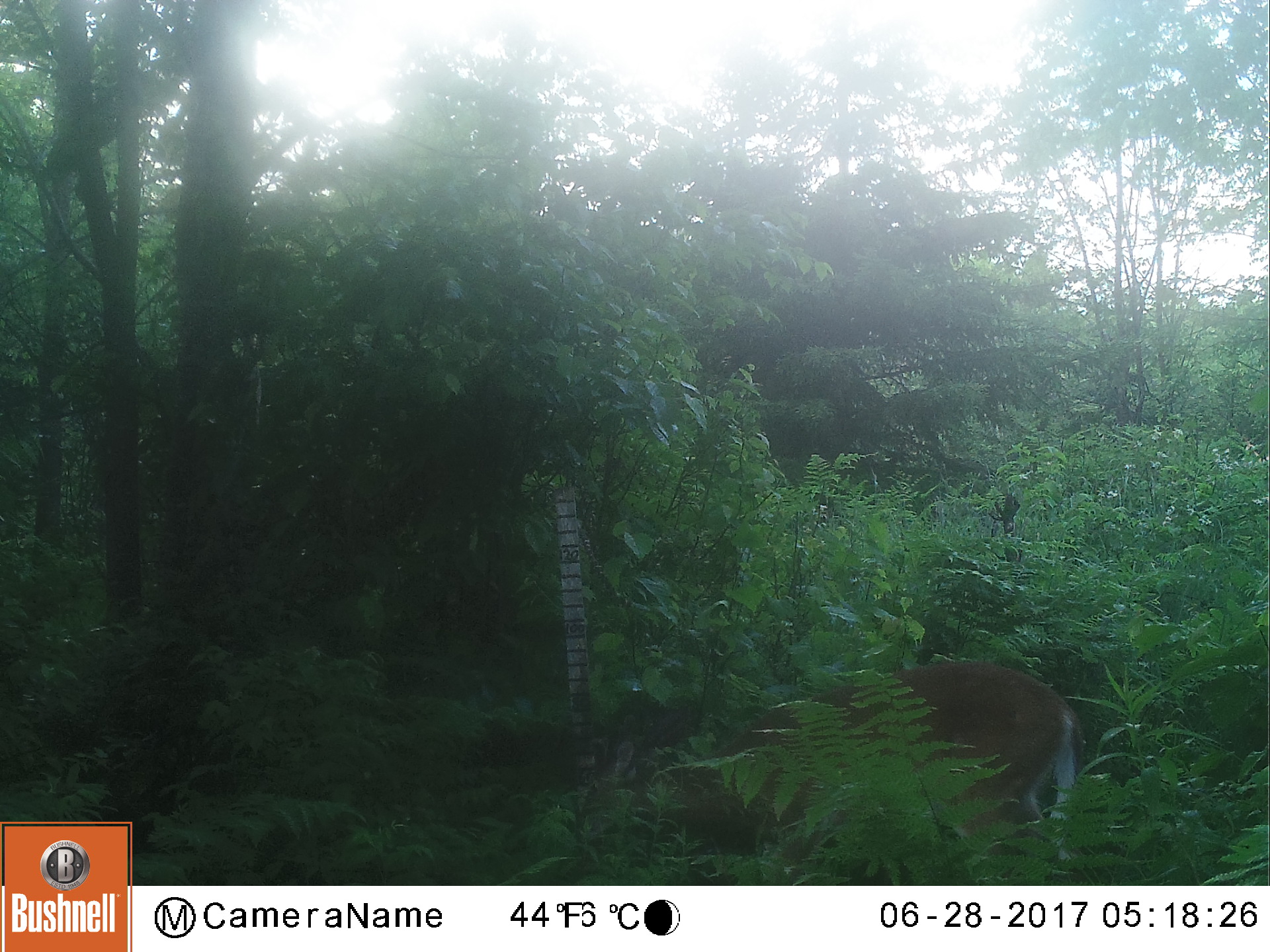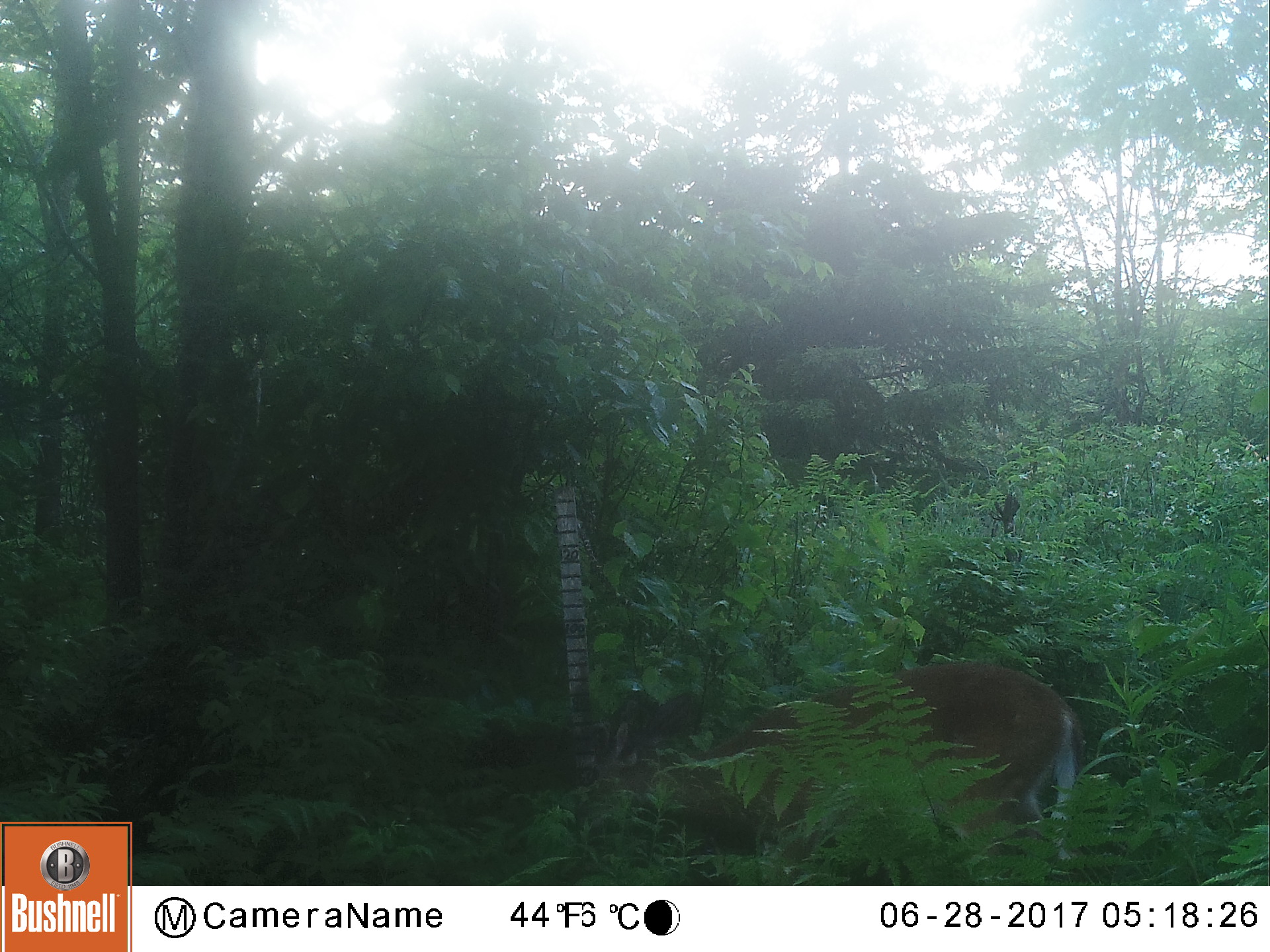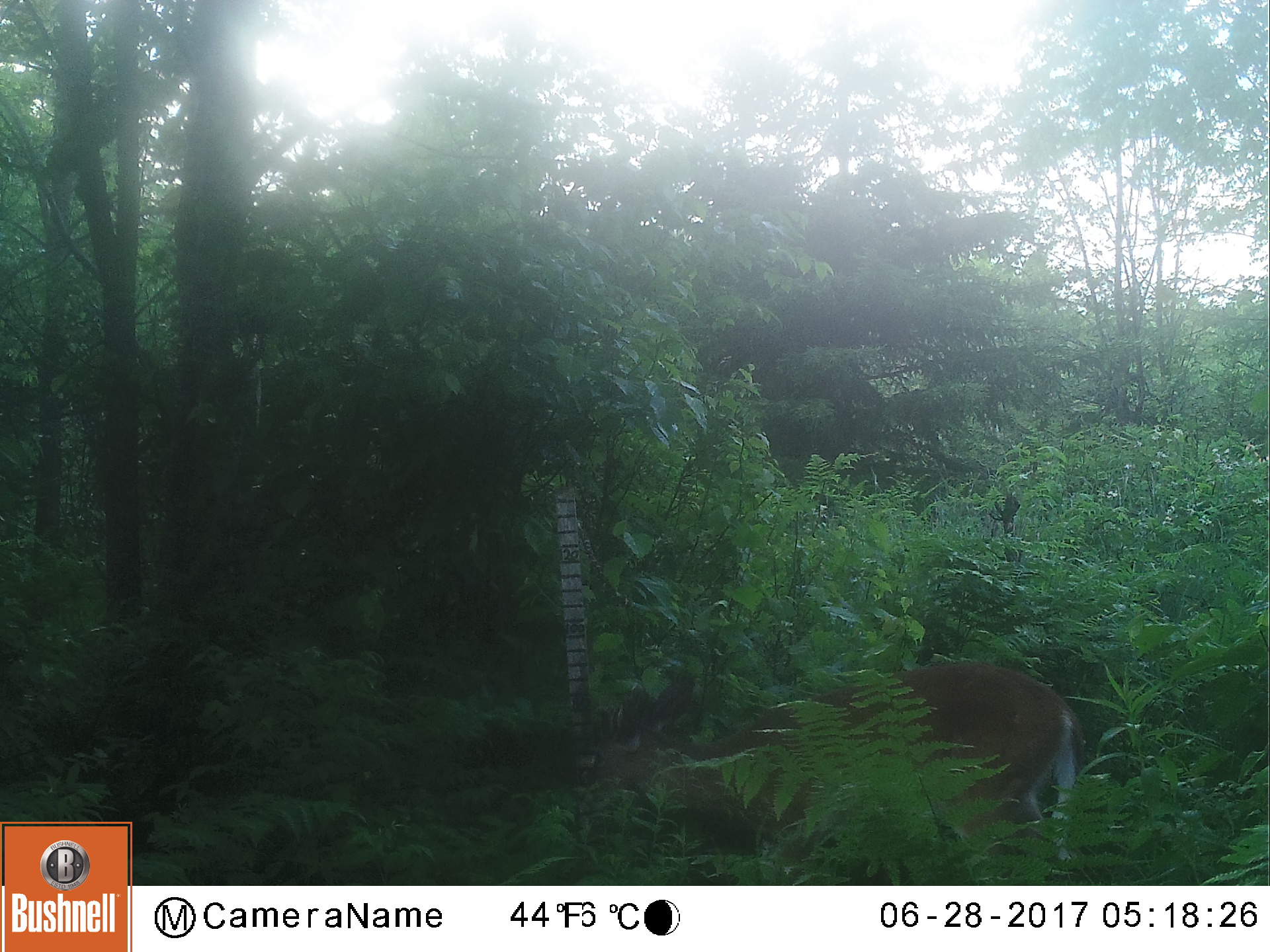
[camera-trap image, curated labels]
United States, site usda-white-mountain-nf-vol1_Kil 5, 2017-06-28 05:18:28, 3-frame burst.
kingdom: Animalia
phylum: Chordata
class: Mammalia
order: Artiodactyla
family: Cervidae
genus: Odocoileus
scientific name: Odocoileus virginianus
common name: white-tailed deer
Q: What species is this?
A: White-tailed deer (Odocoileus virginianus).